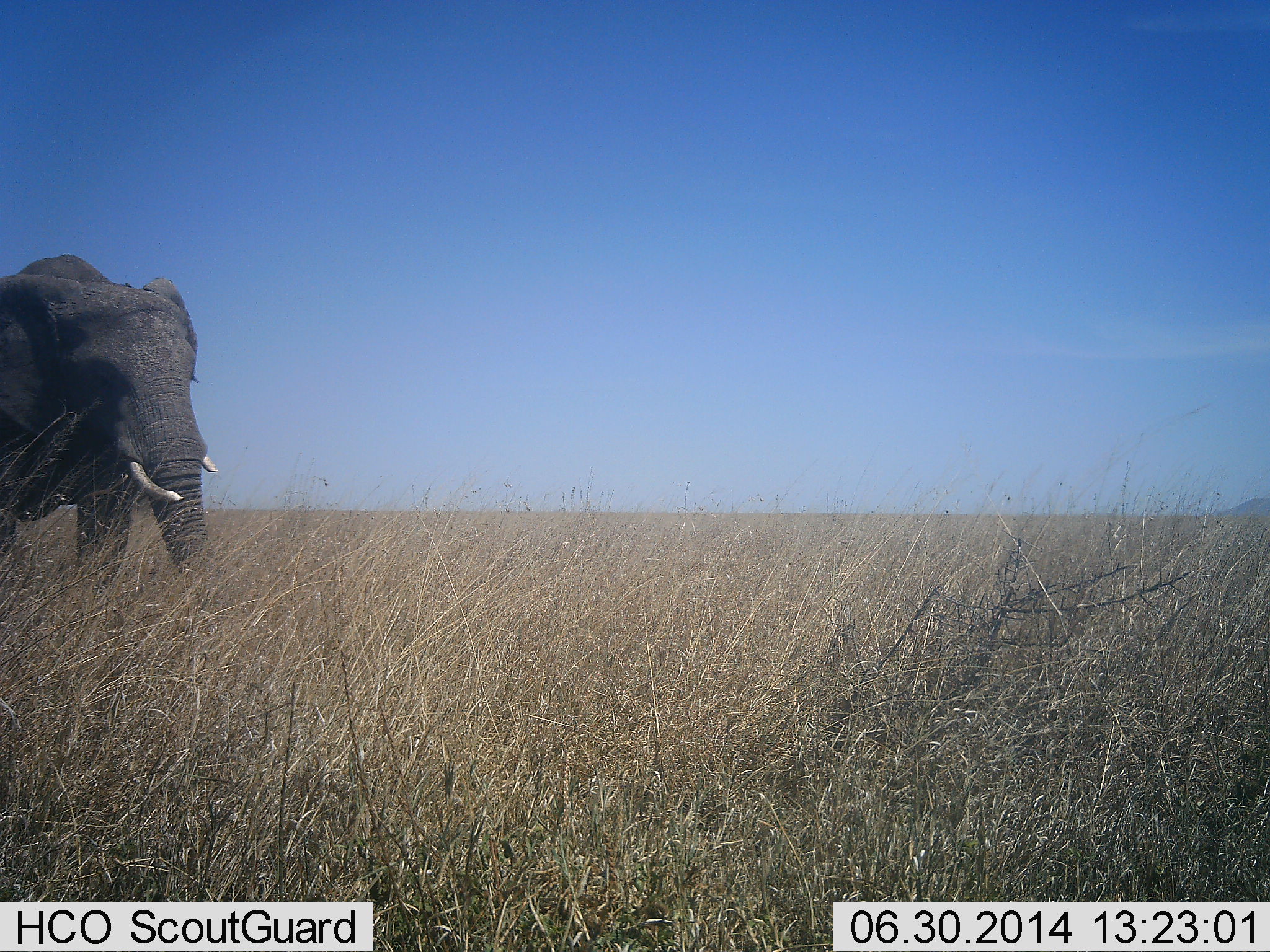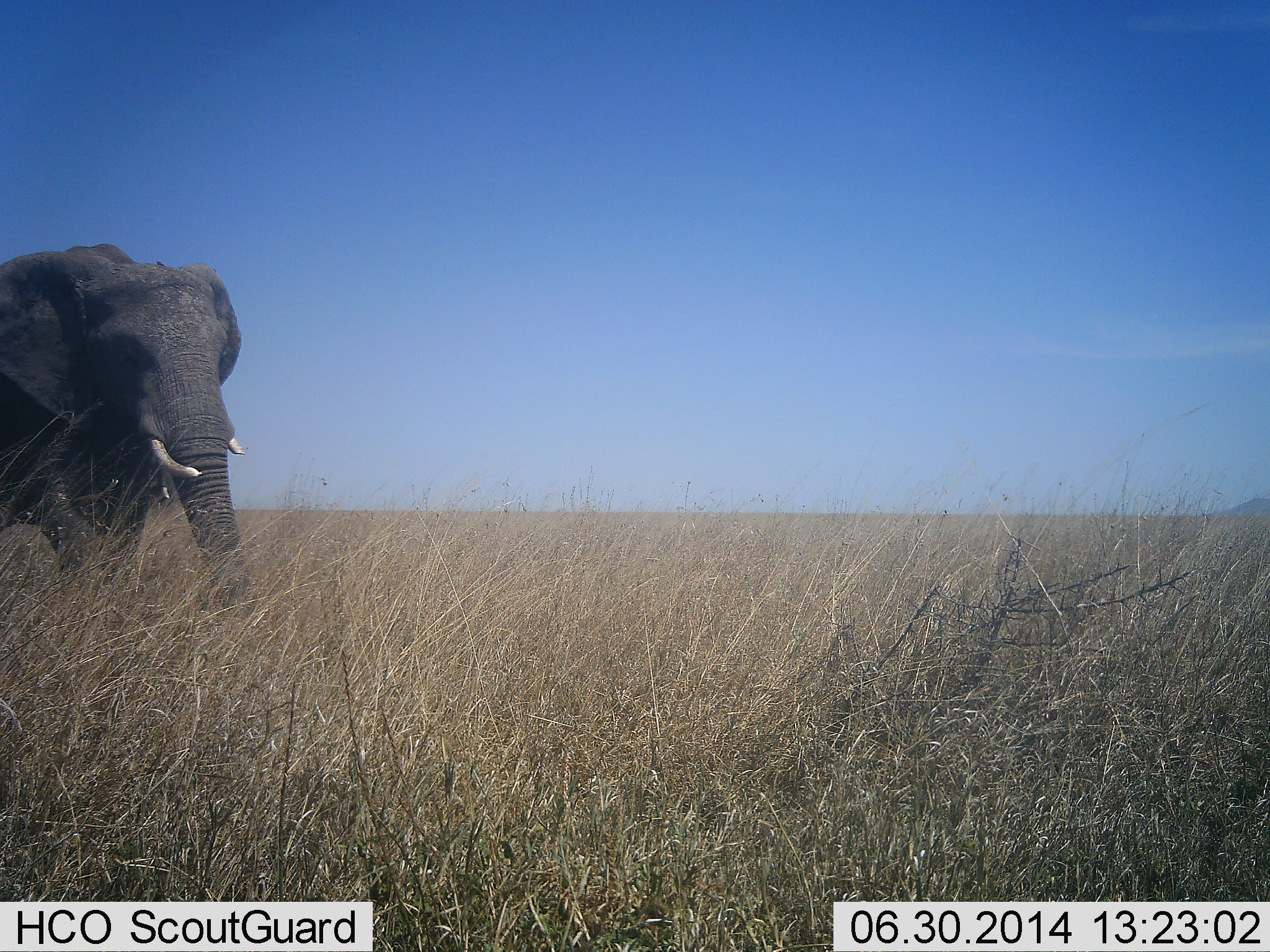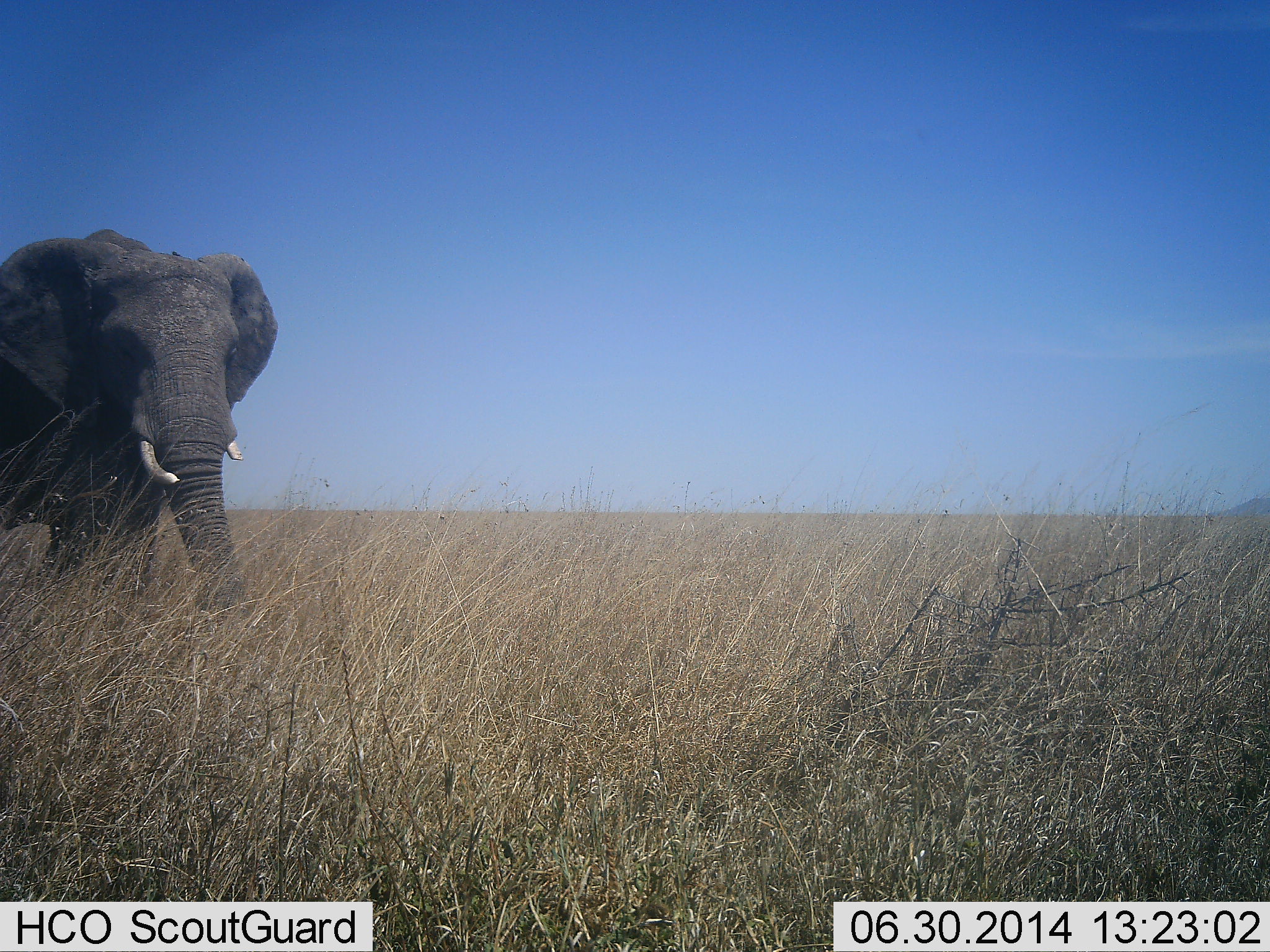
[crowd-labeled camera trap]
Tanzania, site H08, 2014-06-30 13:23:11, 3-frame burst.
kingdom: Animalia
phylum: Chordata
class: Mammalia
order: Proboscidea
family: Elephantidae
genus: Loxodonta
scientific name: Loxodonta africana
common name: african bush elephant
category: elephant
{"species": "elephant (african bush elephant) (Loxodonta africana)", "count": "1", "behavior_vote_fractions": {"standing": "10%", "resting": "0%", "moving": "90%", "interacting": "0%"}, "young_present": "0%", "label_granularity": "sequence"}